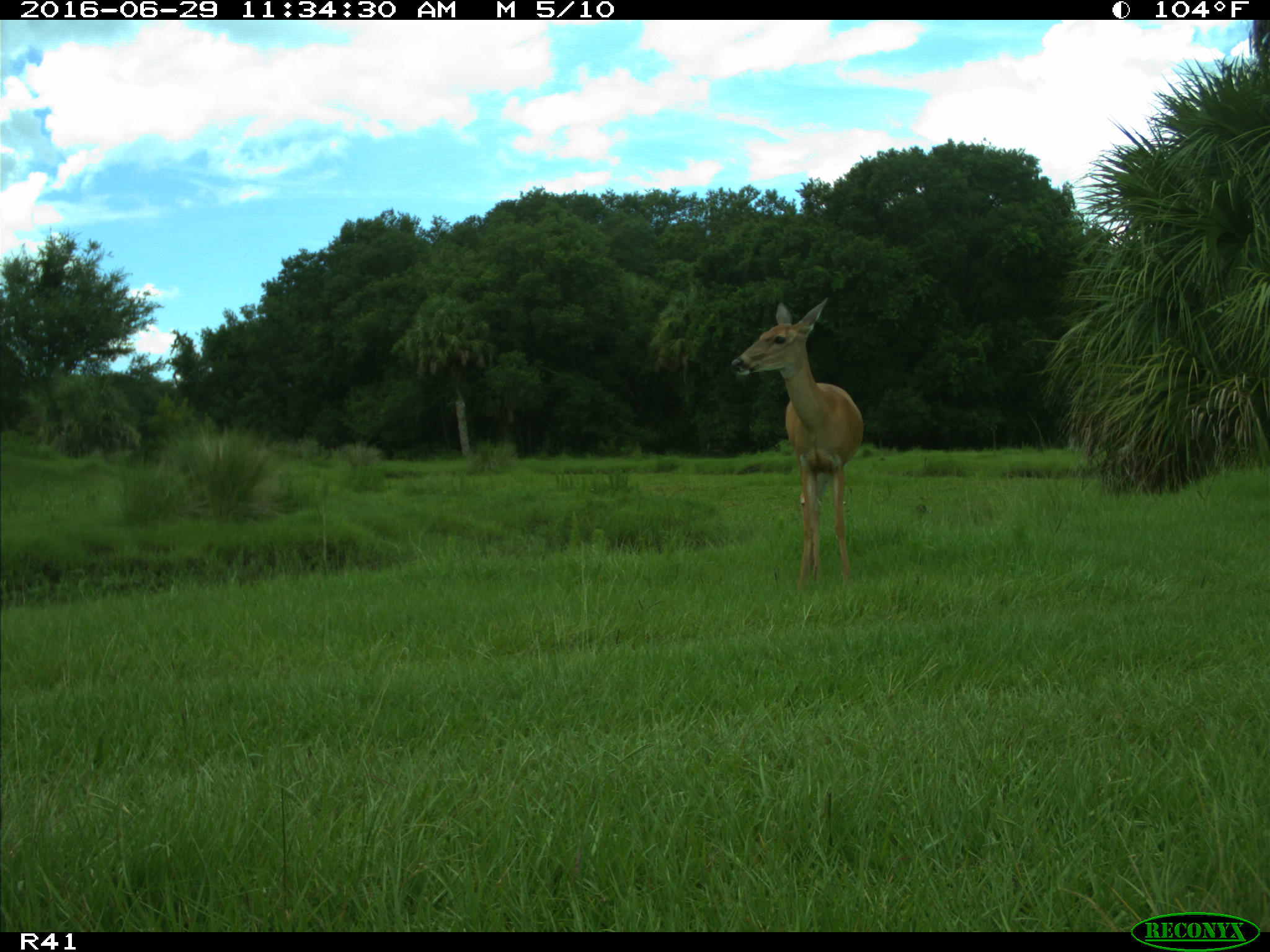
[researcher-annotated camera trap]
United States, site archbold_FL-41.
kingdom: Animalia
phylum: Chordata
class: Mammalia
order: Artiodactyla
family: Cervidae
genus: Odocoileus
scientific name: Odocoileus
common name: deer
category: unidentified deer